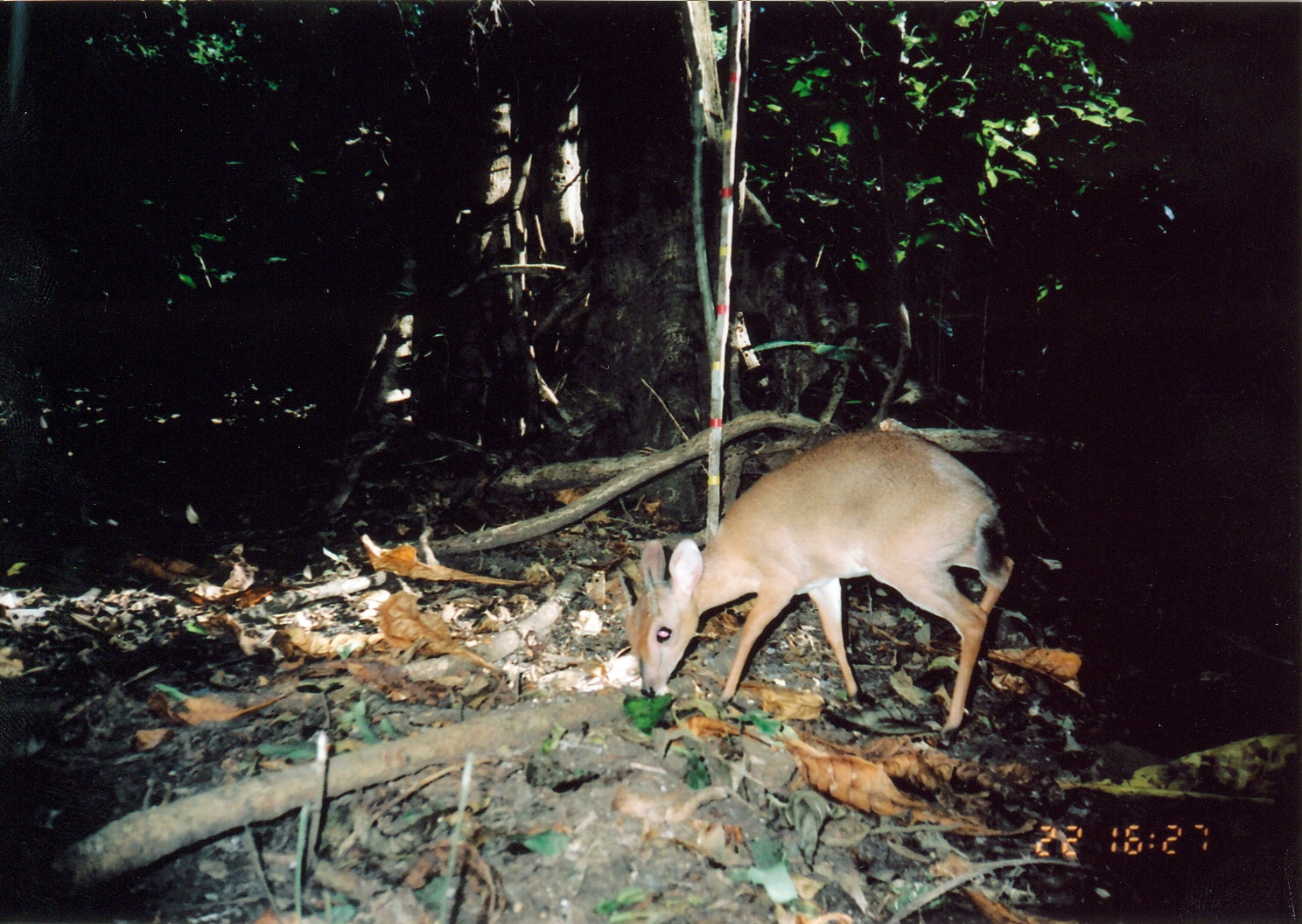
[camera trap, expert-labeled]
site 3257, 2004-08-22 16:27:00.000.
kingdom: Animalia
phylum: Chordata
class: Mammalia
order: Artiodactyla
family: Bovidae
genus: Nesotragus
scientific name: Nesotragus moschatus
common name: suni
Nesotragus moschatus (suni), count 1.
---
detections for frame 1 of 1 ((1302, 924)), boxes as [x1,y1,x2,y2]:
nesotragus moschatus: [626,427,1015,742]